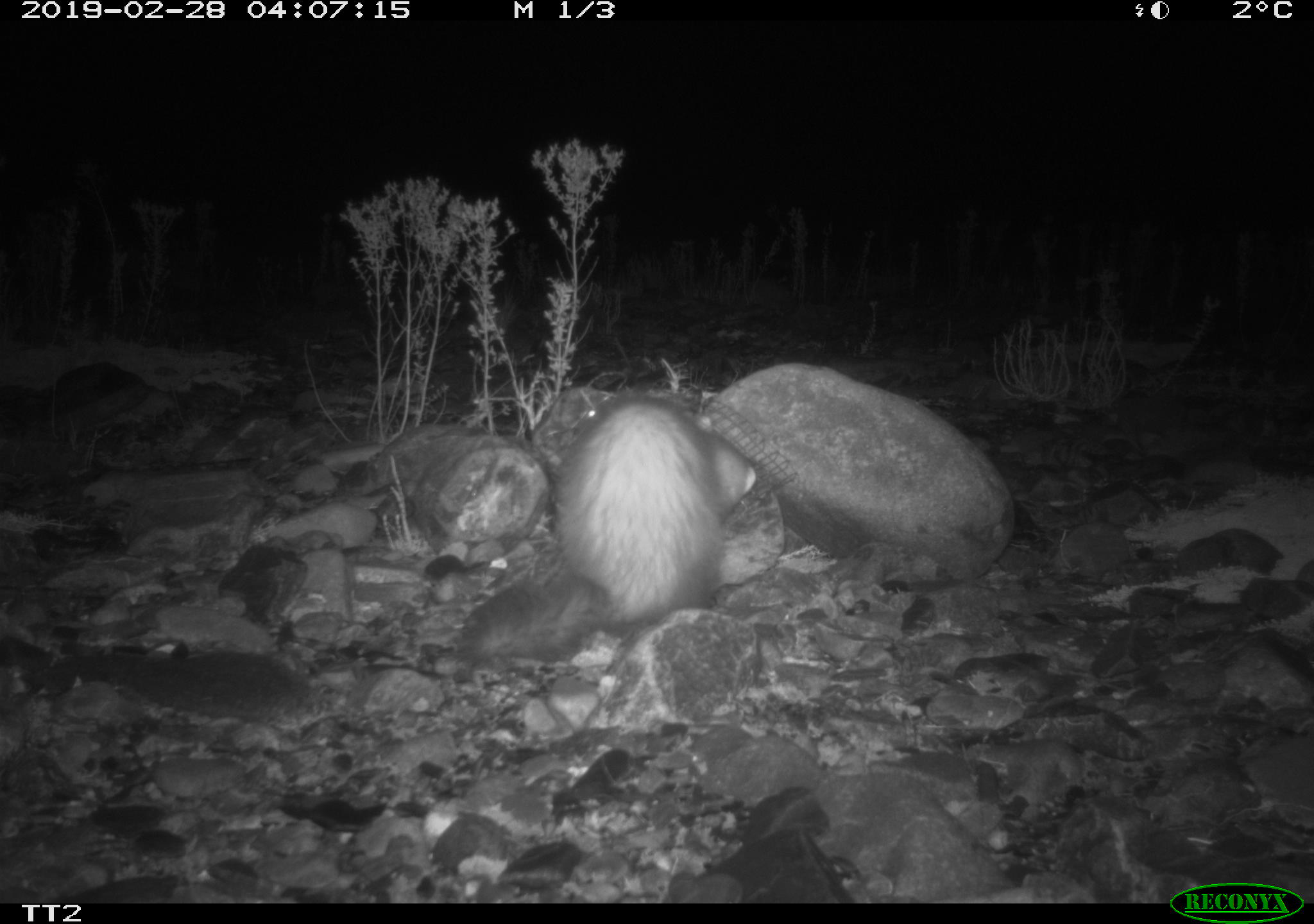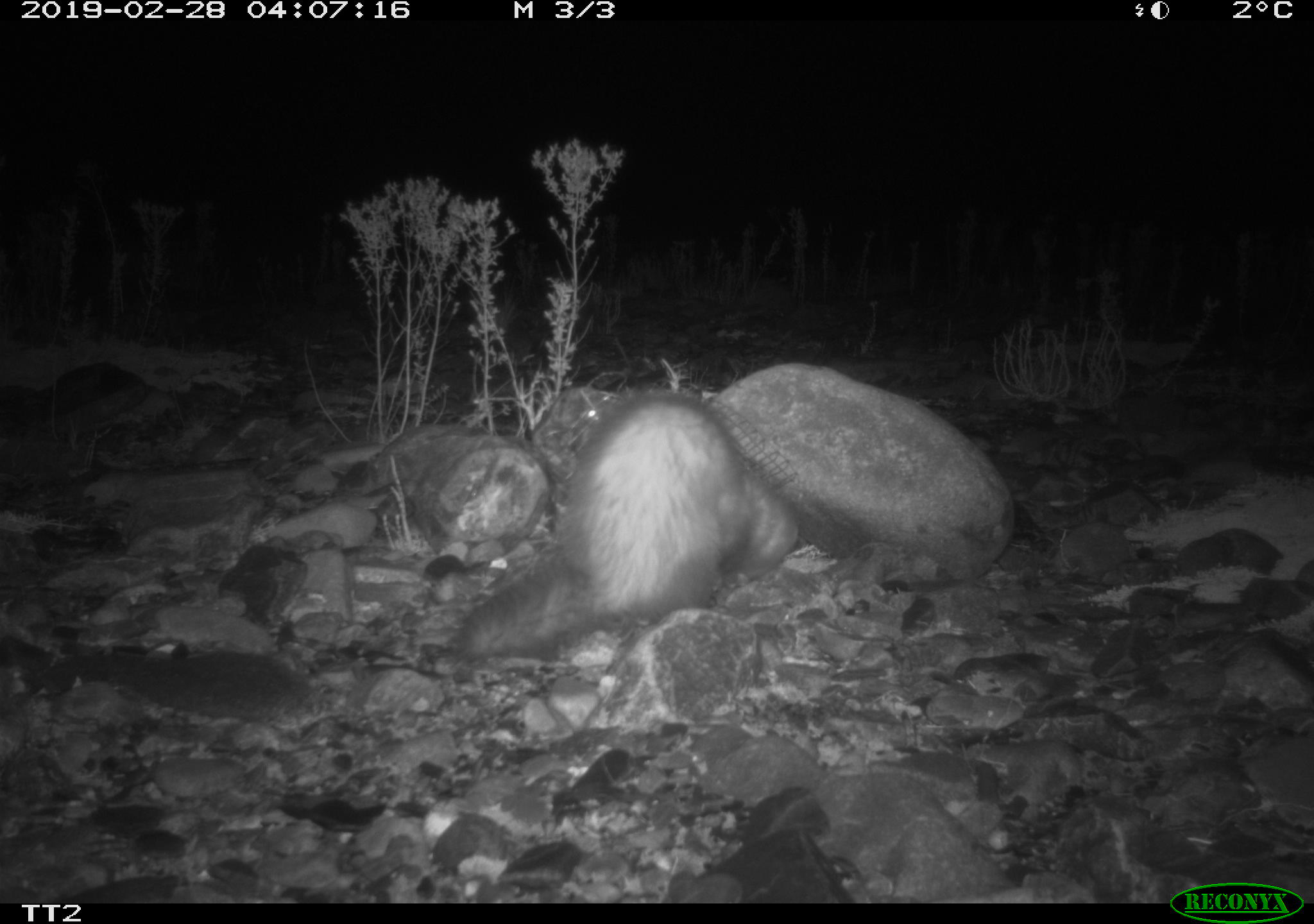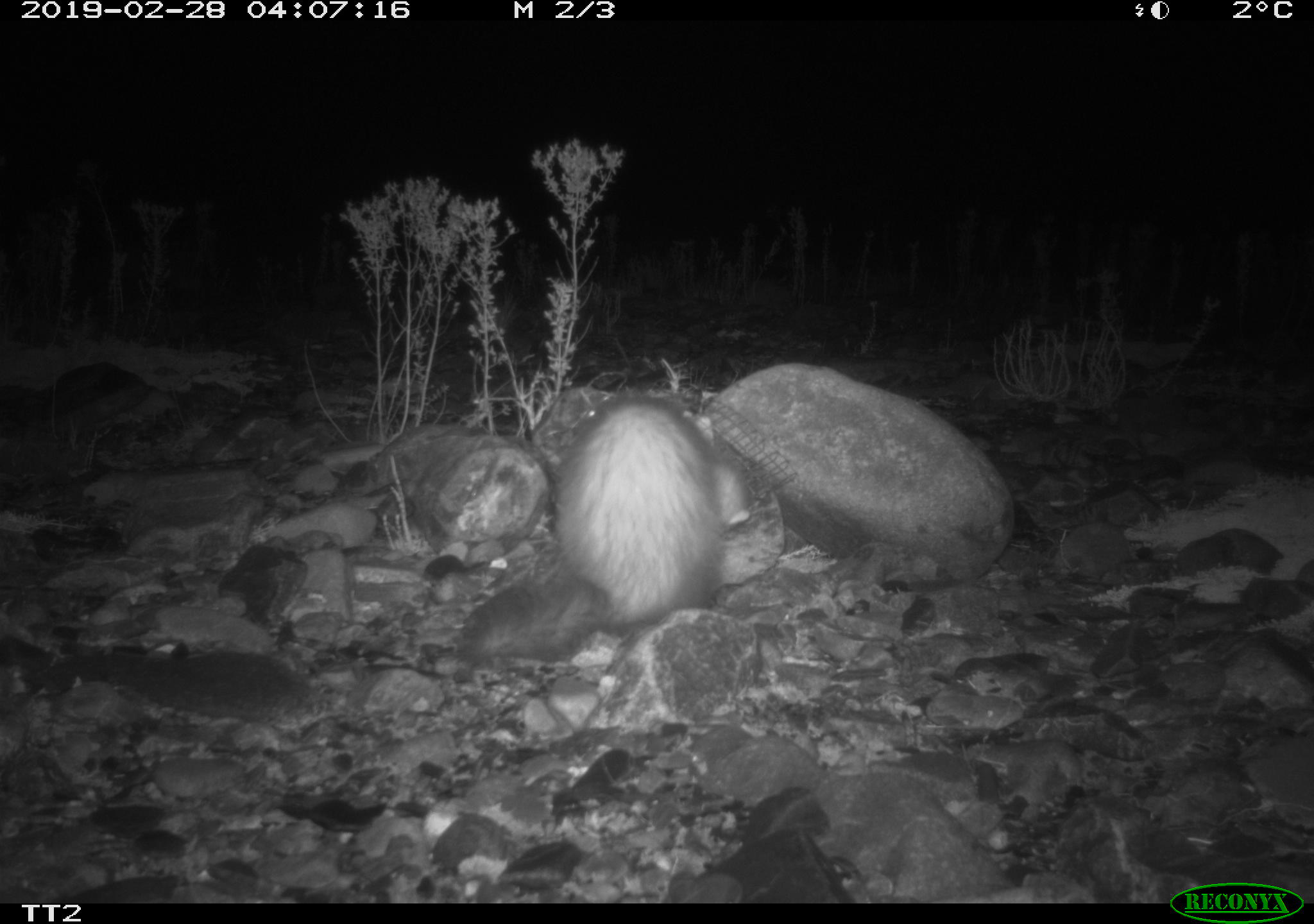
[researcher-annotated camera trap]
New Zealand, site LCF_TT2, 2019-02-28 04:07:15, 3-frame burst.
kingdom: Animalia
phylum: Chordata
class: Mammalia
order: Carnivora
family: Mustelidae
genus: Mustela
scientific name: Mustela furo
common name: ferret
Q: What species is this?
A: Ferret (Mustela furo).